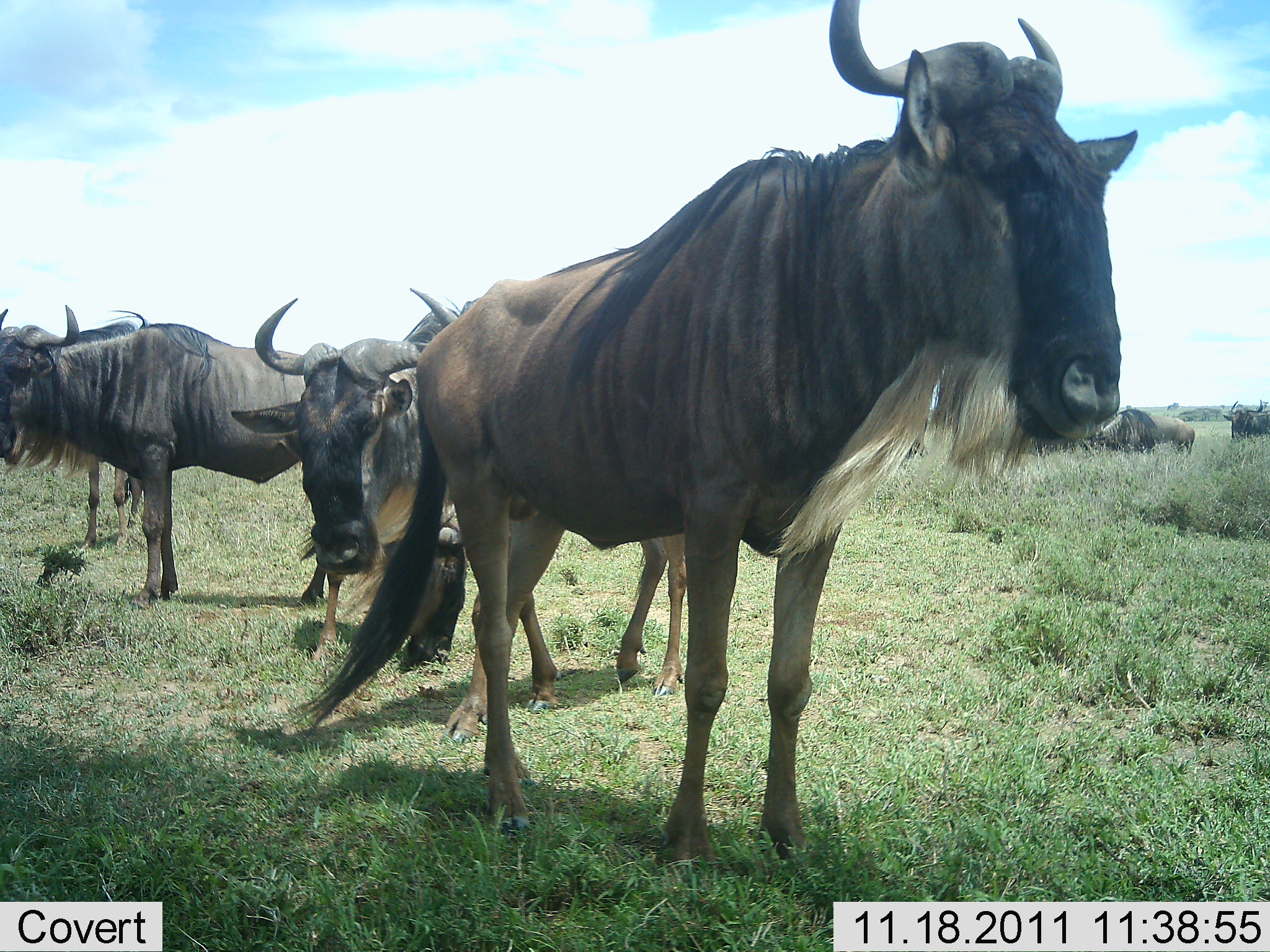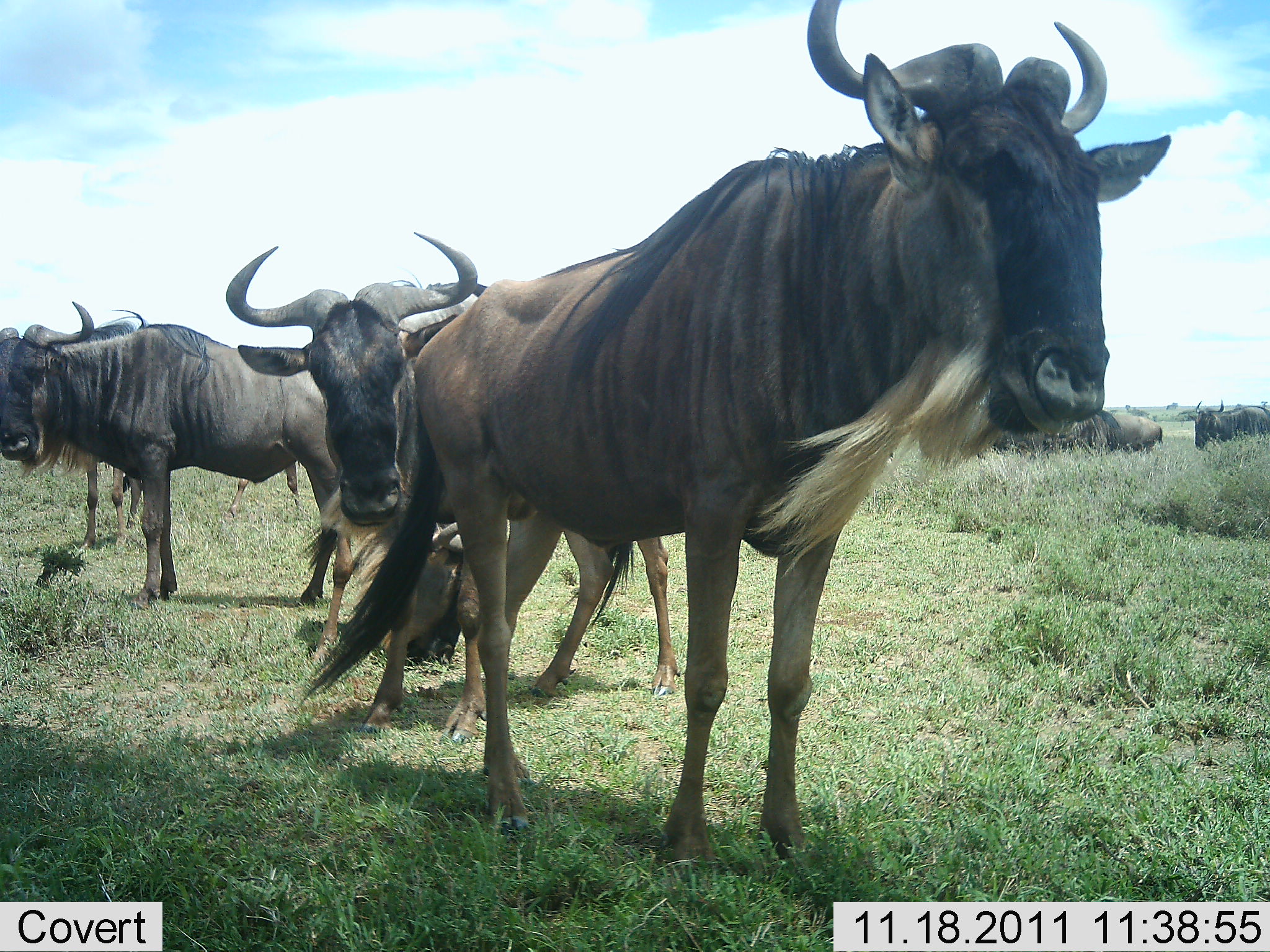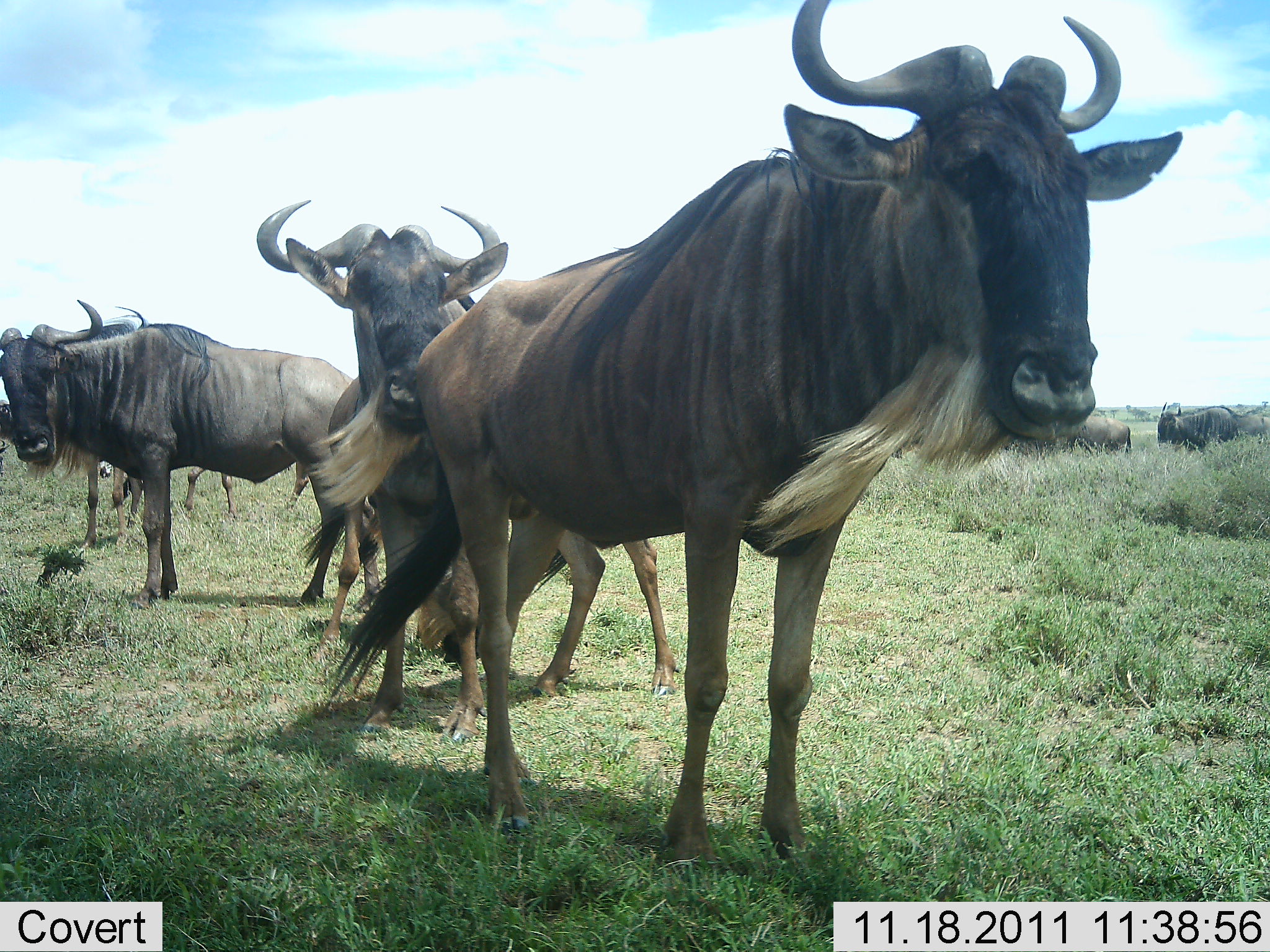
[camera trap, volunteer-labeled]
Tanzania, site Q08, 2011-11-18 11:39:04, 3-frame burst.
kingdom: Animalia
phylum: Chordata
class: Mammalia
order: Artiodactyla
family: Bovidae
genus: Connochaetes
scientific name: Connochaetes taurinus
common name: blue wildebeest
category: wildebeest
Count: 4.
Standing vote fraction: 88%.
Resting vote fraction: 6%.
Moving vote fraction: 24%.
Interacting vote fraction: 12%.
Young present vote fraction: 6%.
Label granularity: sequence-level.